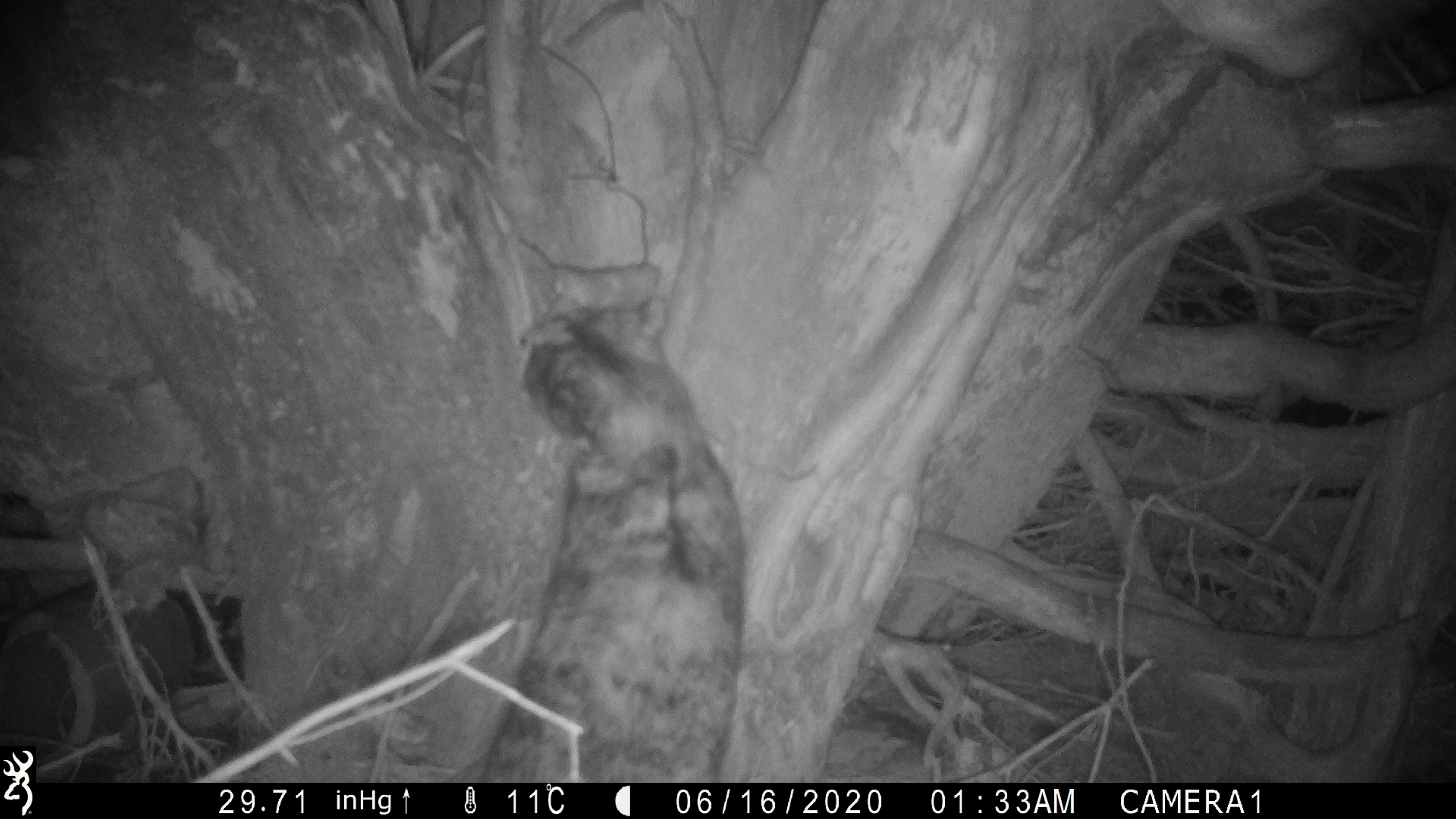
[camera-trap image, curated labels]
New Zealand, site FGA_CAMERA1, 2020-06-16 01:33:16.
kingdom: Animalia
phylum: Chordata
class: Mammalia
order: Carnivora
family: Felidae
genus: Felis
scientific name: Felis catus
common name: domestic cat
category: cat